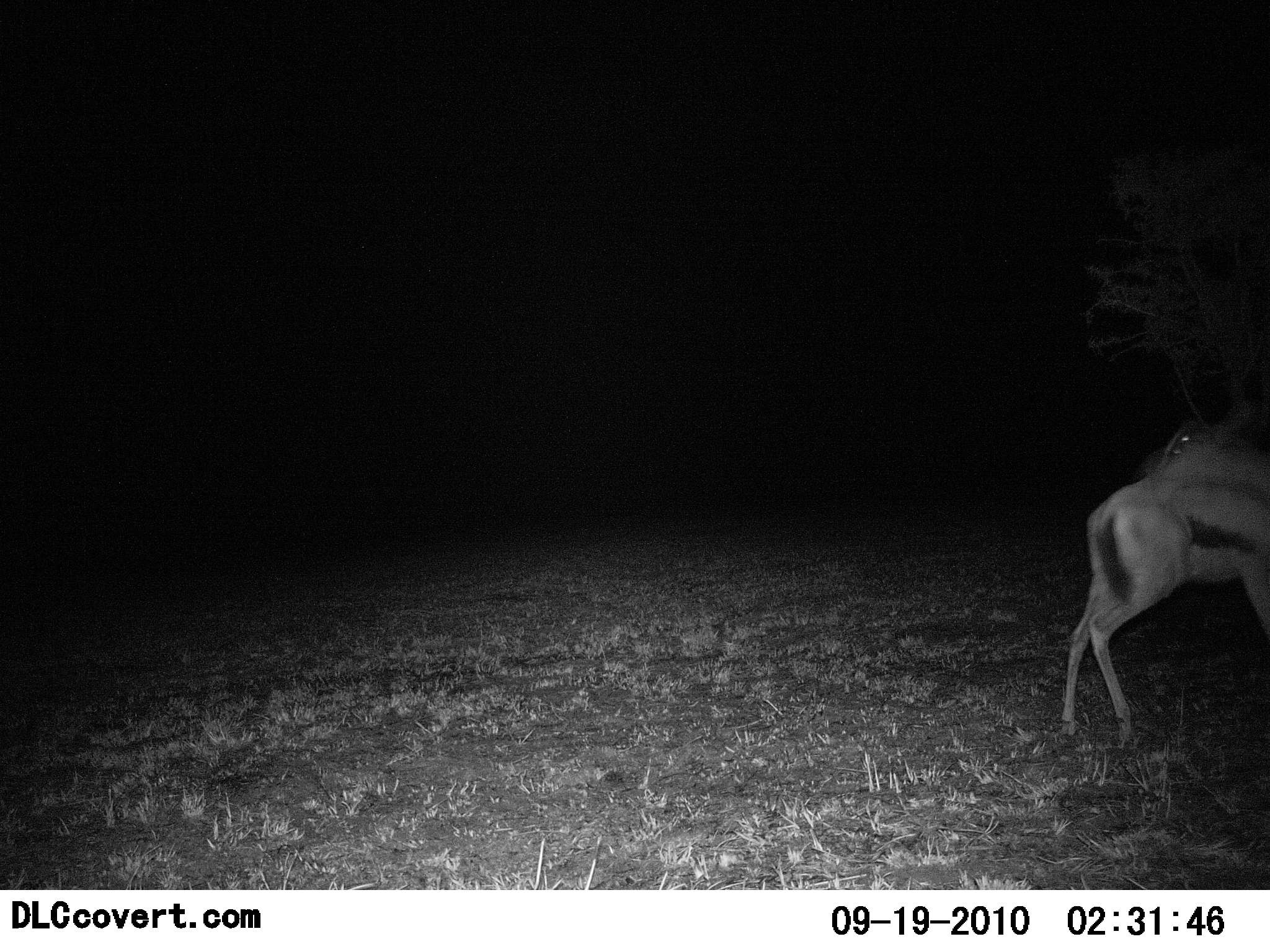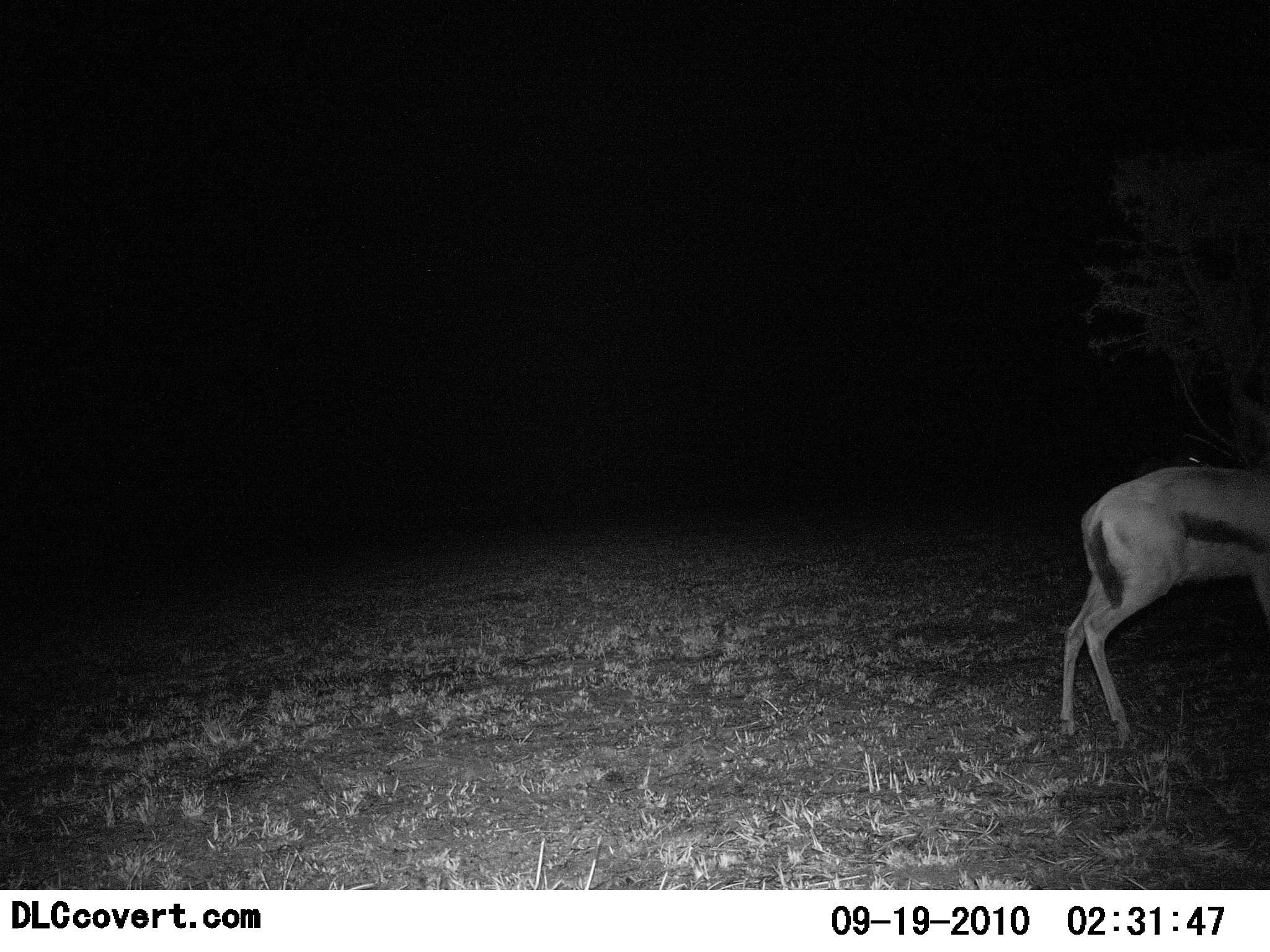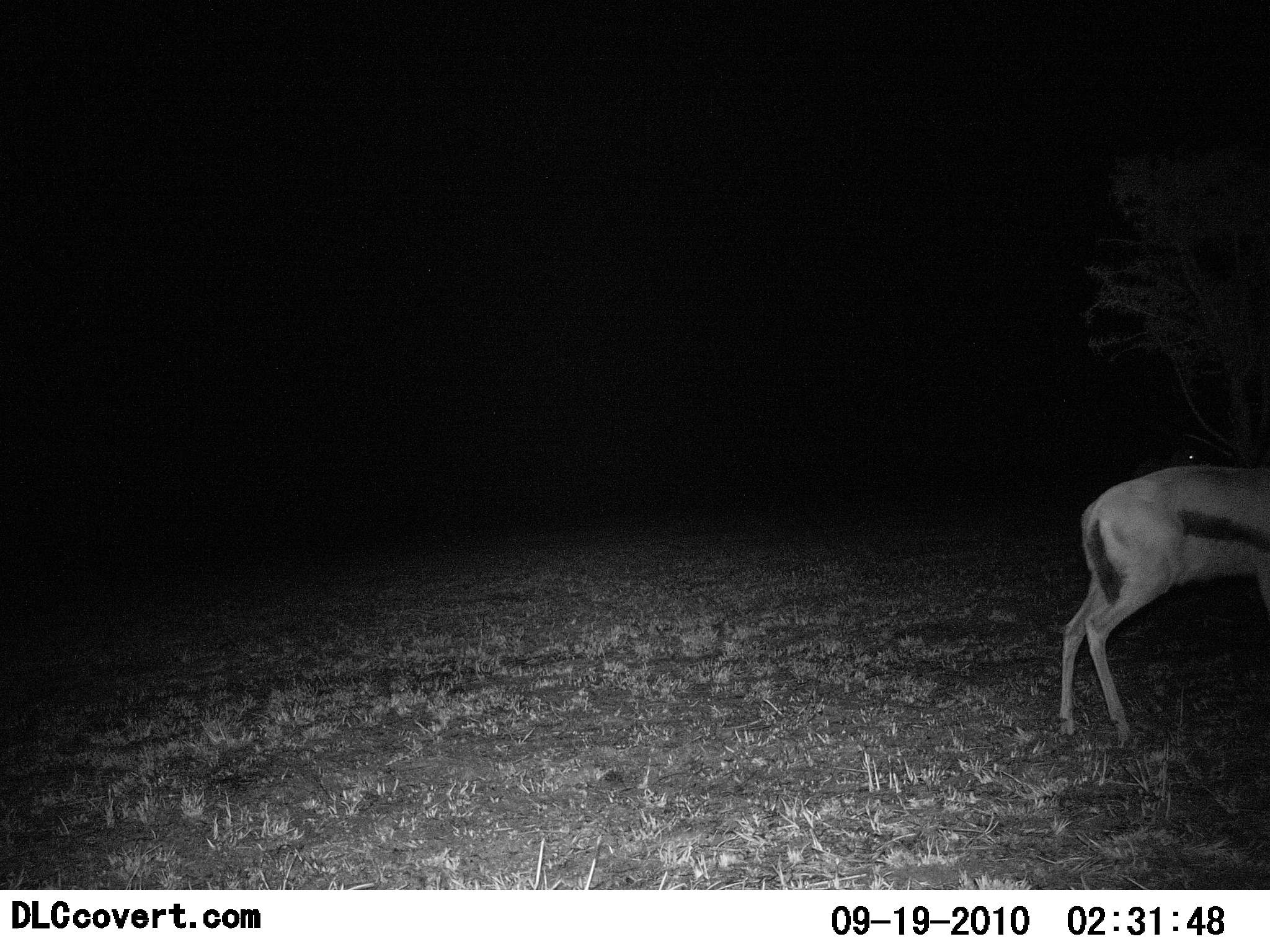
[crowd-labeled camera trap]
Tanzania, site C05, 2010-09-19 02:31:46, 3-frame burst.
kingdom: Animalia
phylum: Chordata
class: Mammalia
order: Artiodactyla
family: Bovidae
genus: Eudorcas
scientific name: Eudorcas thomsonii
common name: thomson's gazelle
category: gazellethomsons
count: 1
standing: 100%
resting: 0%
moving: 0%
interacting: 0%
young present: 0%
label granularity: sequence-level